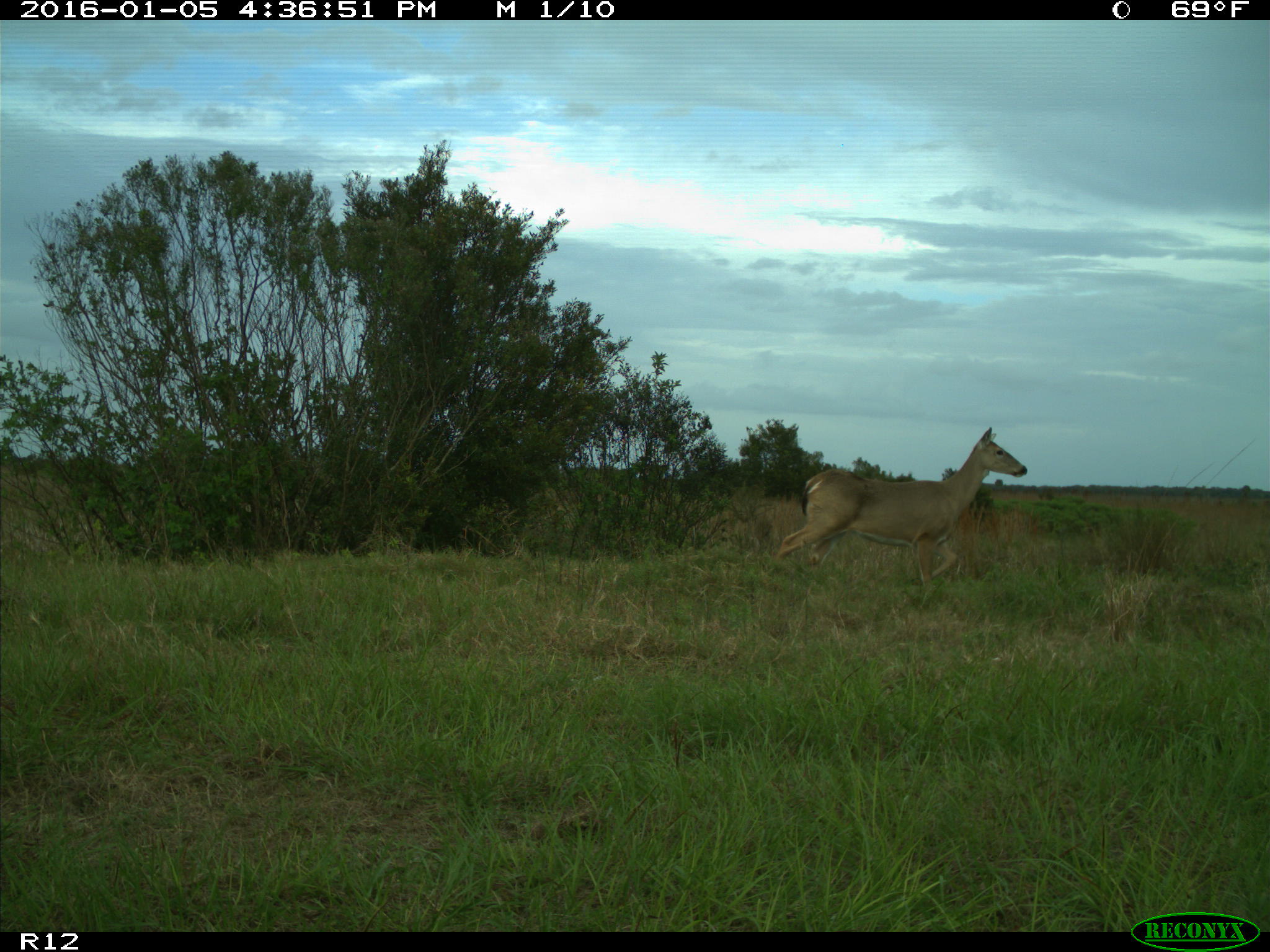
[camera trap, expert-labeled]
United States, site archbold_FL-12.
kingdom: Animalia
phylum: Chordata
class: Mammalia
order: Artiodactyla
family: Cervidae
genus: Odocoileus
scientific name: Odocoileus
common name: deer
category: unidentified deer